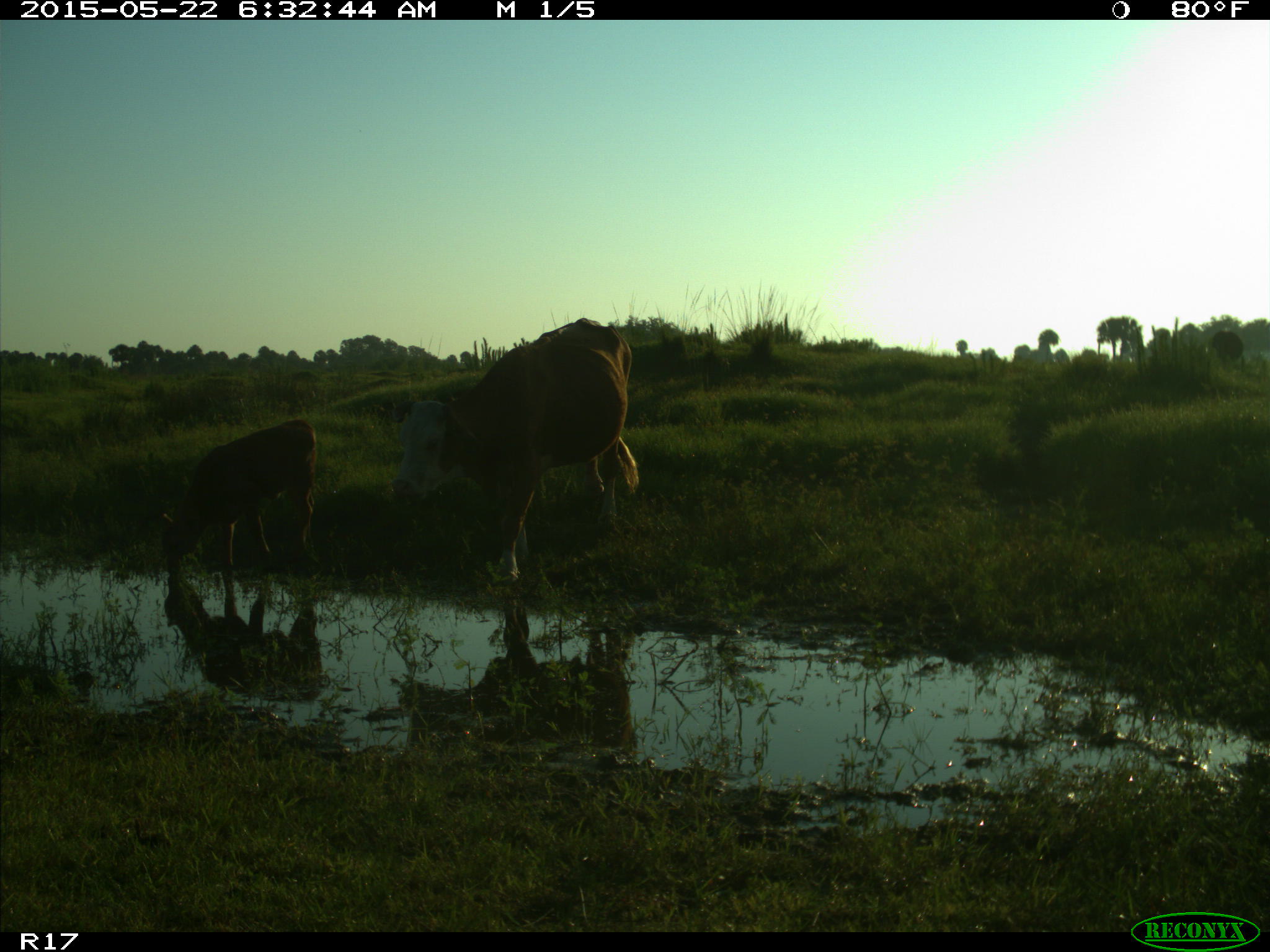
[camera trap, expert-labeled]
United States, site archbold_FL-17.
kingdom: Animalia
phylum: Chordata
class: Mammalia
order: Artiodactyla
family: Bovidae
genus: Bos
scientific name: Bos taurus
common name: domestic cow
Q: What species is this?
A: Bos taurus (domestic cow).